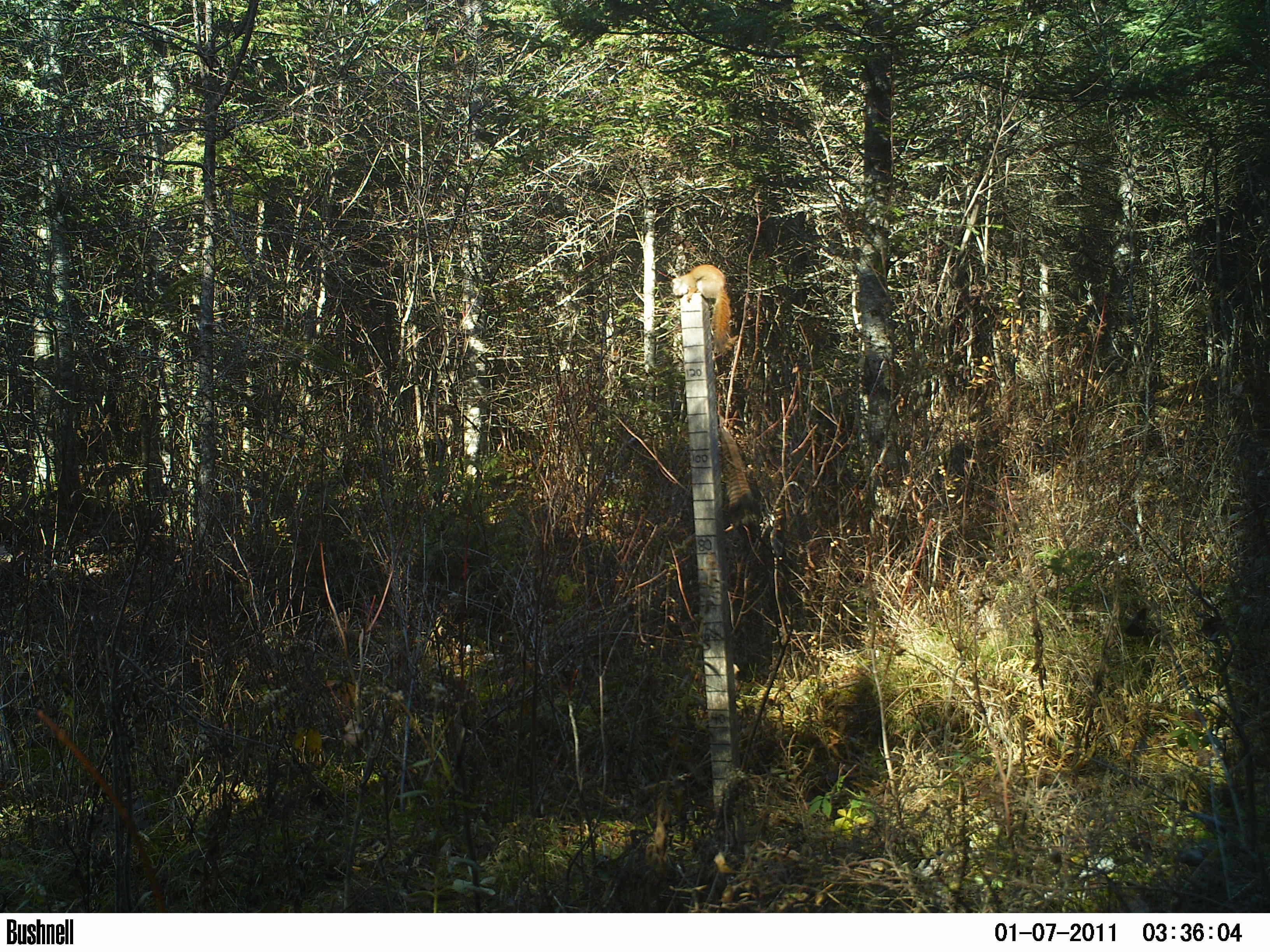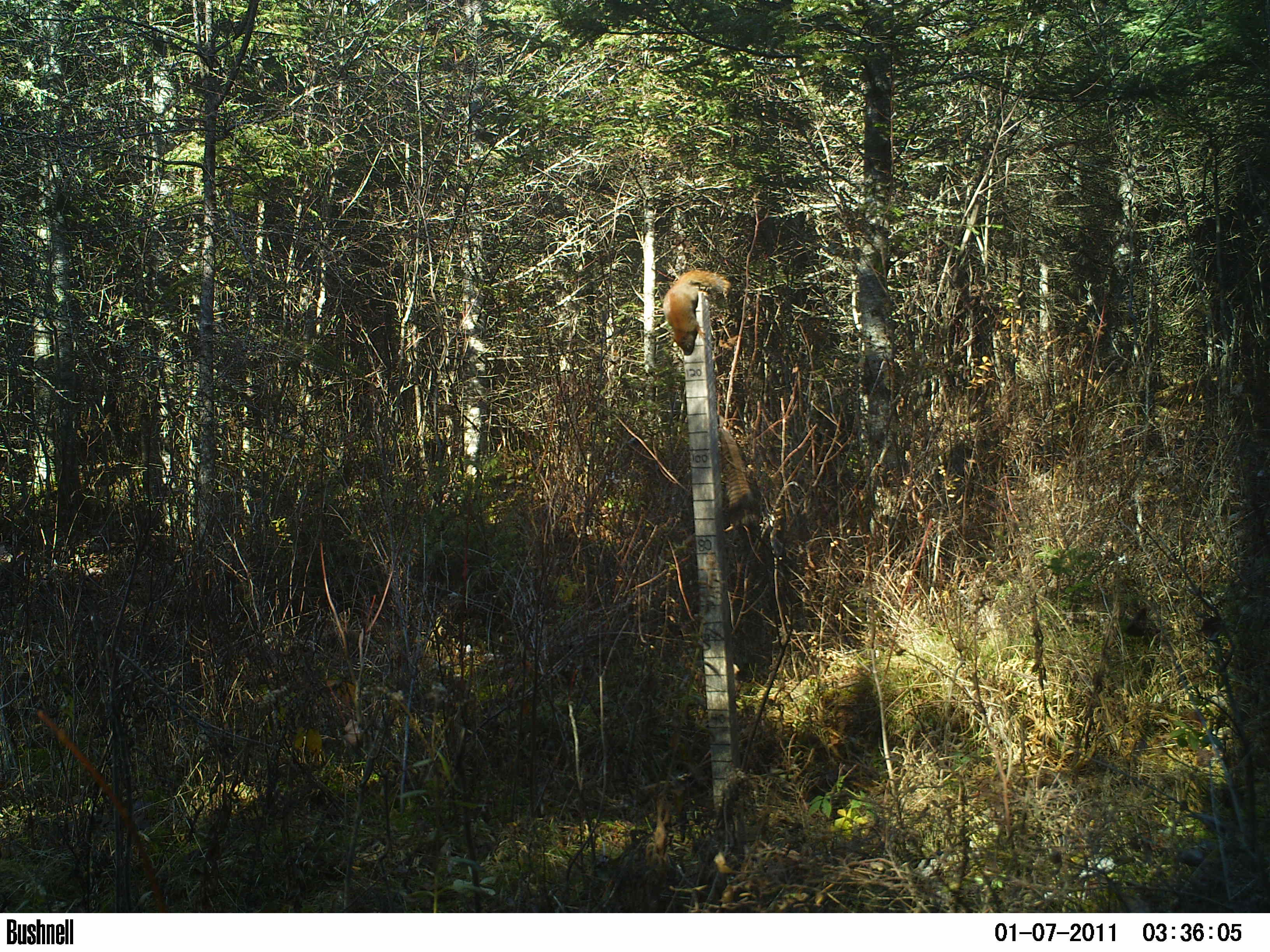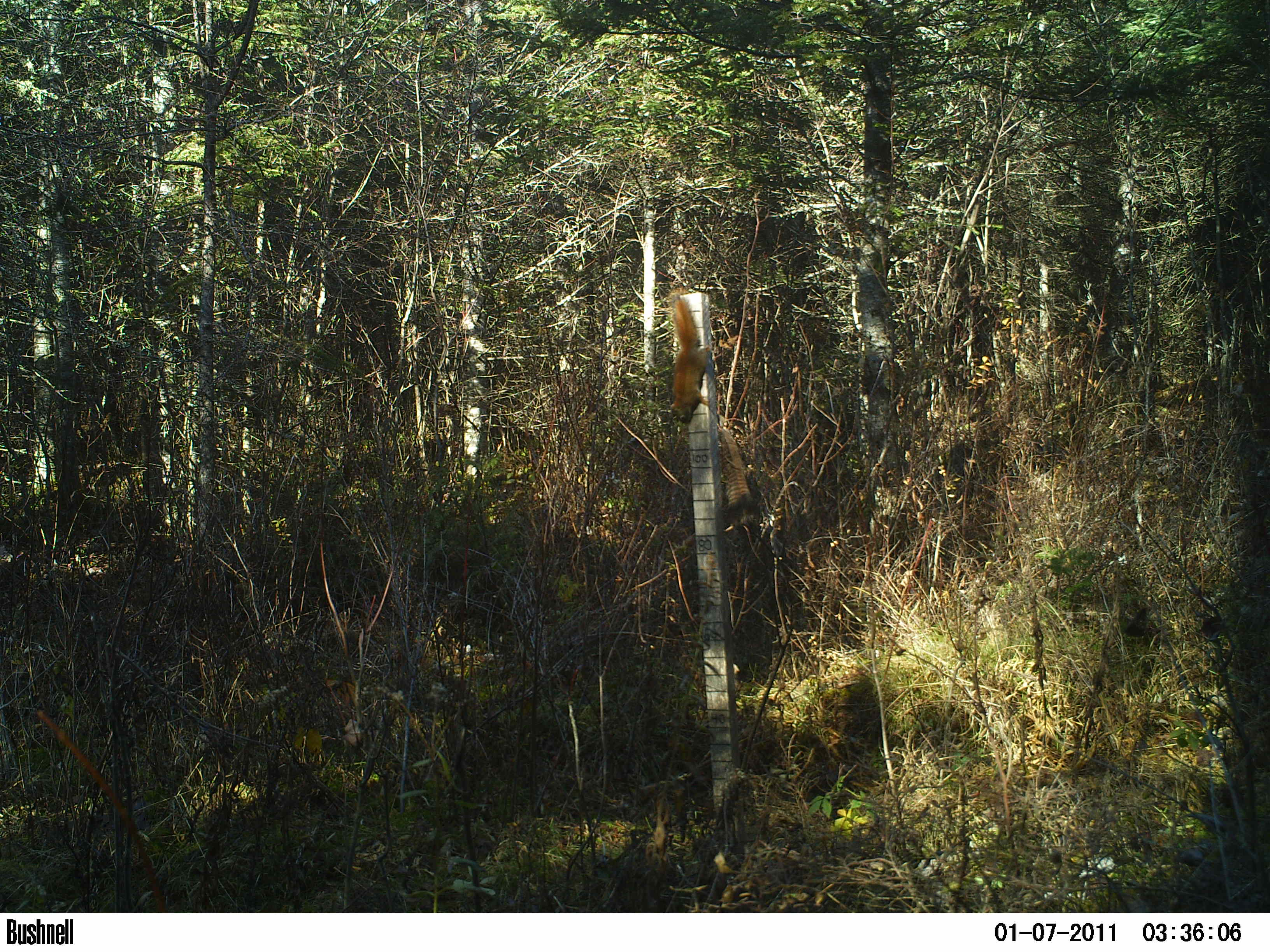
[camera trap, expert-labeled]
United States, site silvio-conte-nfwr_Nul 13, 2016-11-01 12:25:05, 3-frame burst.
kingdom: Animalia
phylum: Chordata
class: Mammalia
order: Rodentia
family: Sciuridae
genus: Tamiasciurus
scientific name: Tamiasciurus hudsonicus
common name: red squirrel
Red squirrel (Tamiasciurus hudsonicus).